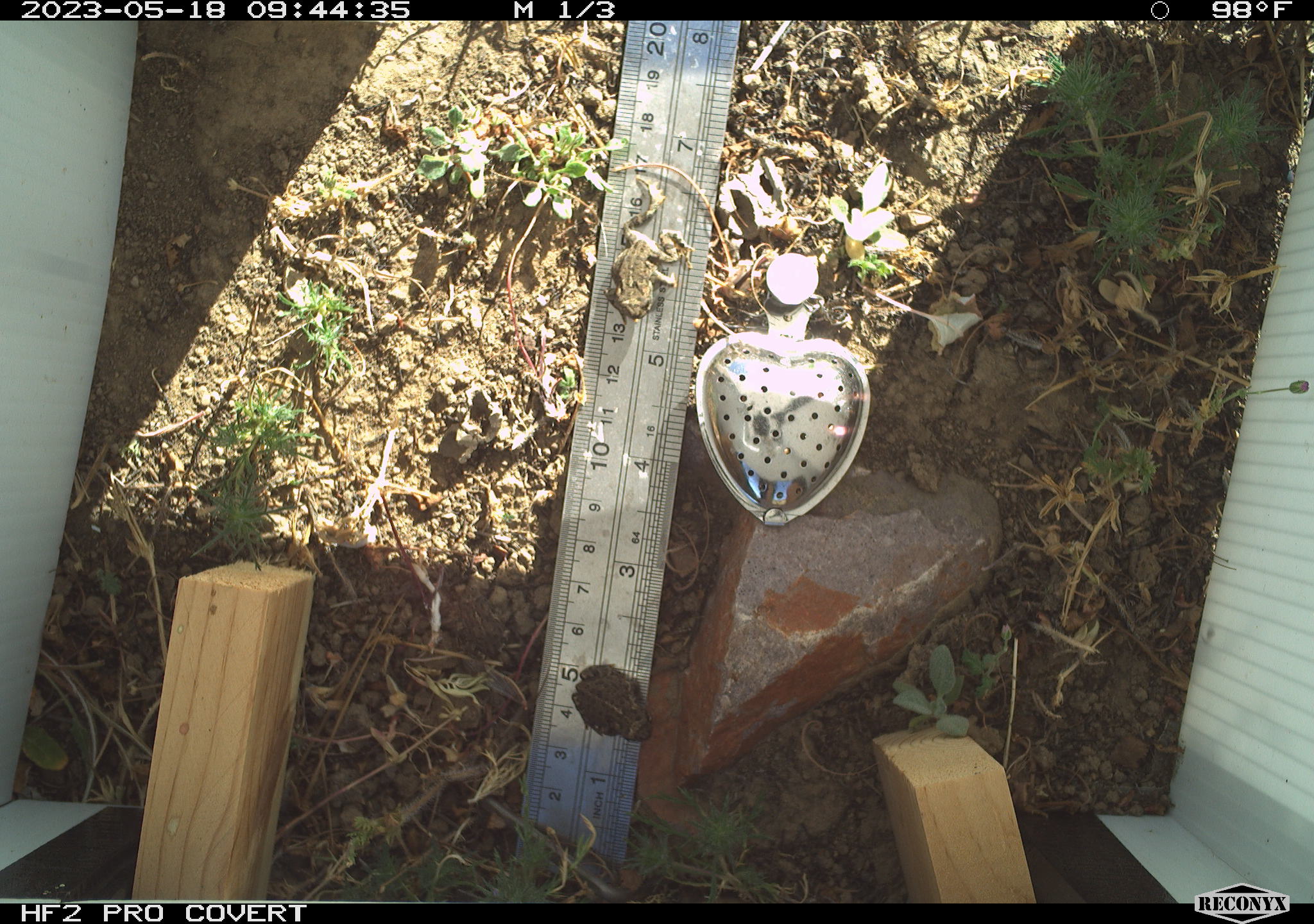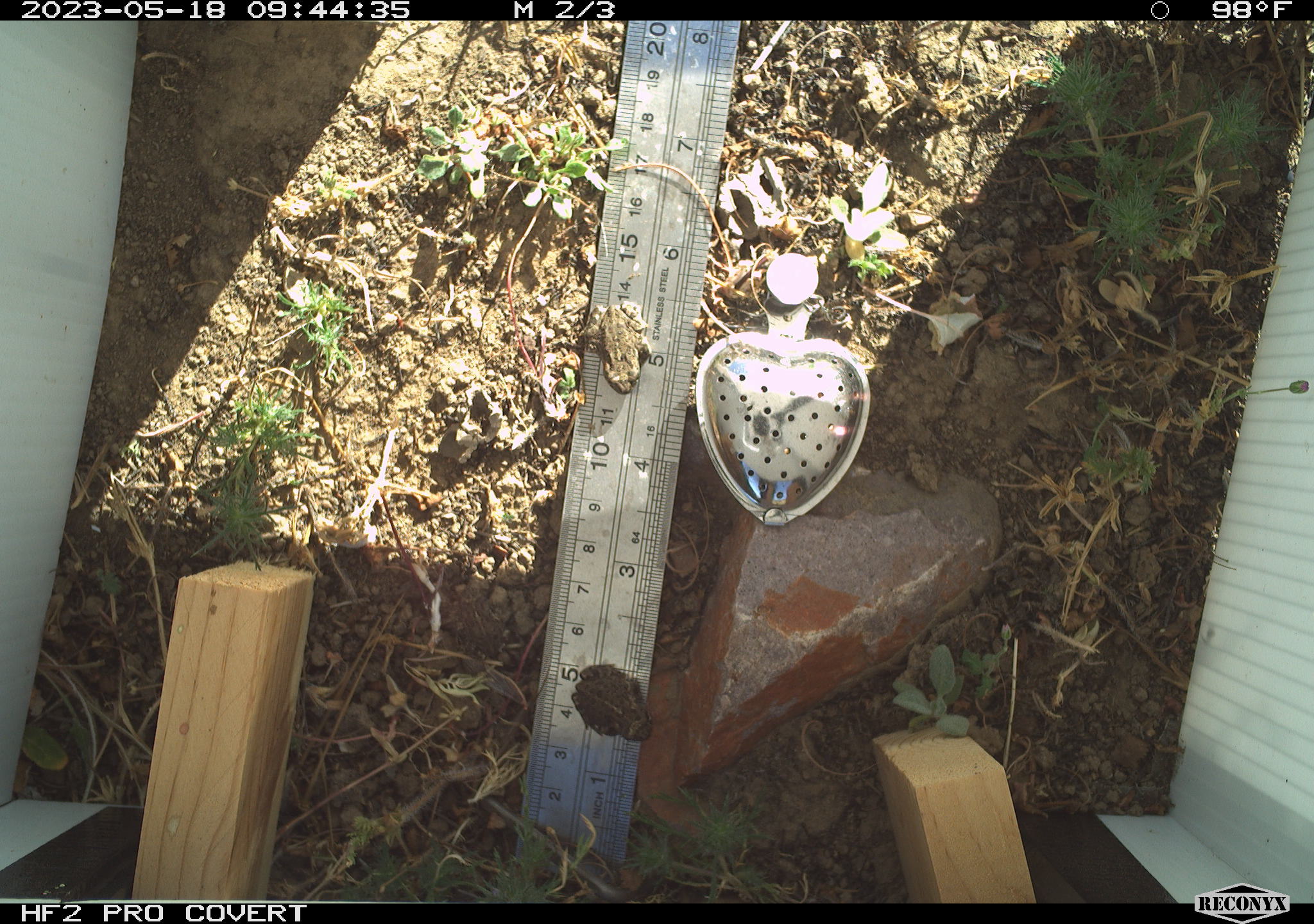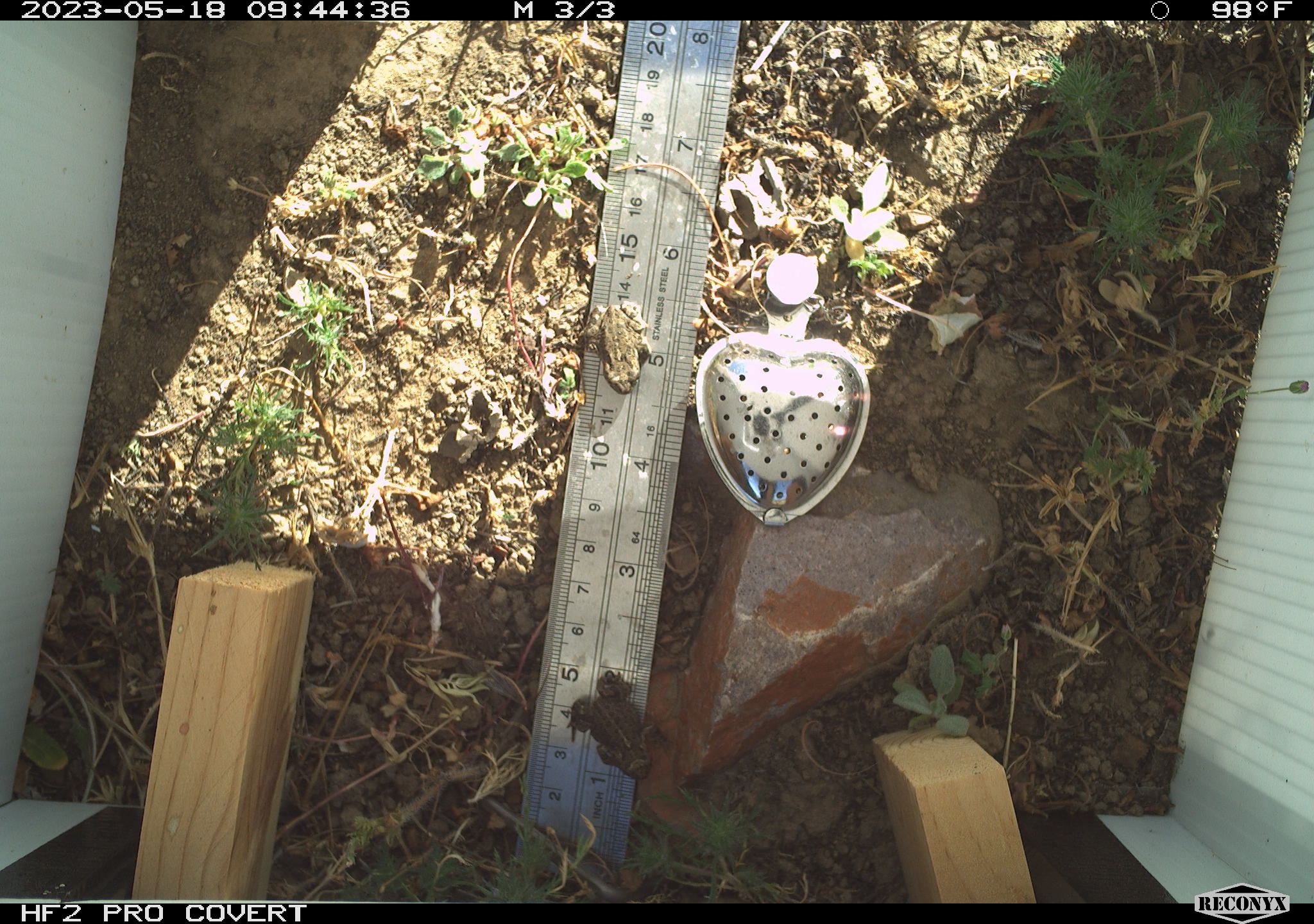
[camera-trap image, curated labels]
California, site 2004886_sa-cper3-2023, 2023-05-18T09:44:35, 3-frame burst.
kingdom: Animalia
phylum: Chordata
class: Amphibia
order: Anura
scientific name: Anura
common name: frogs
Frogs (Anura).